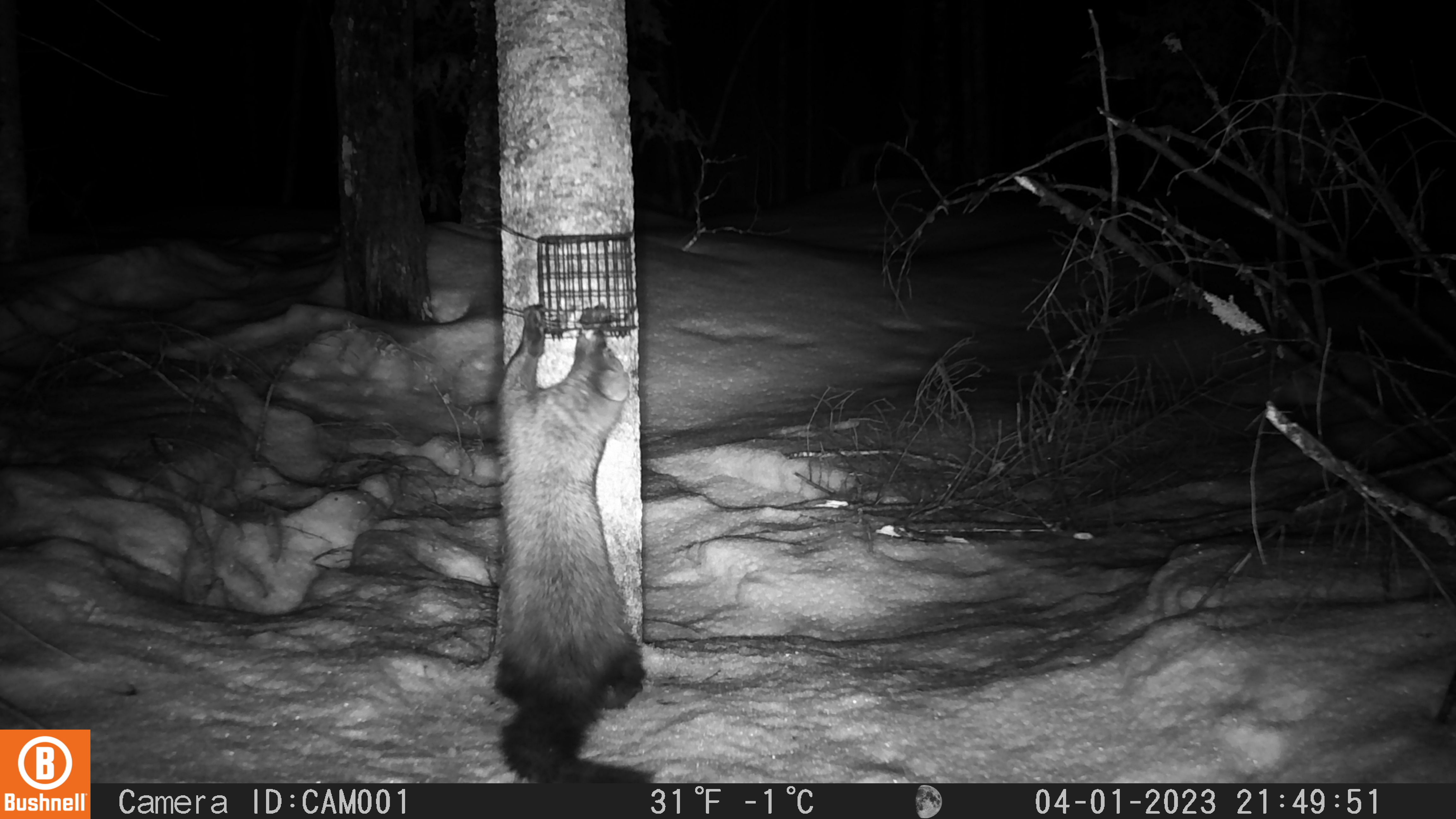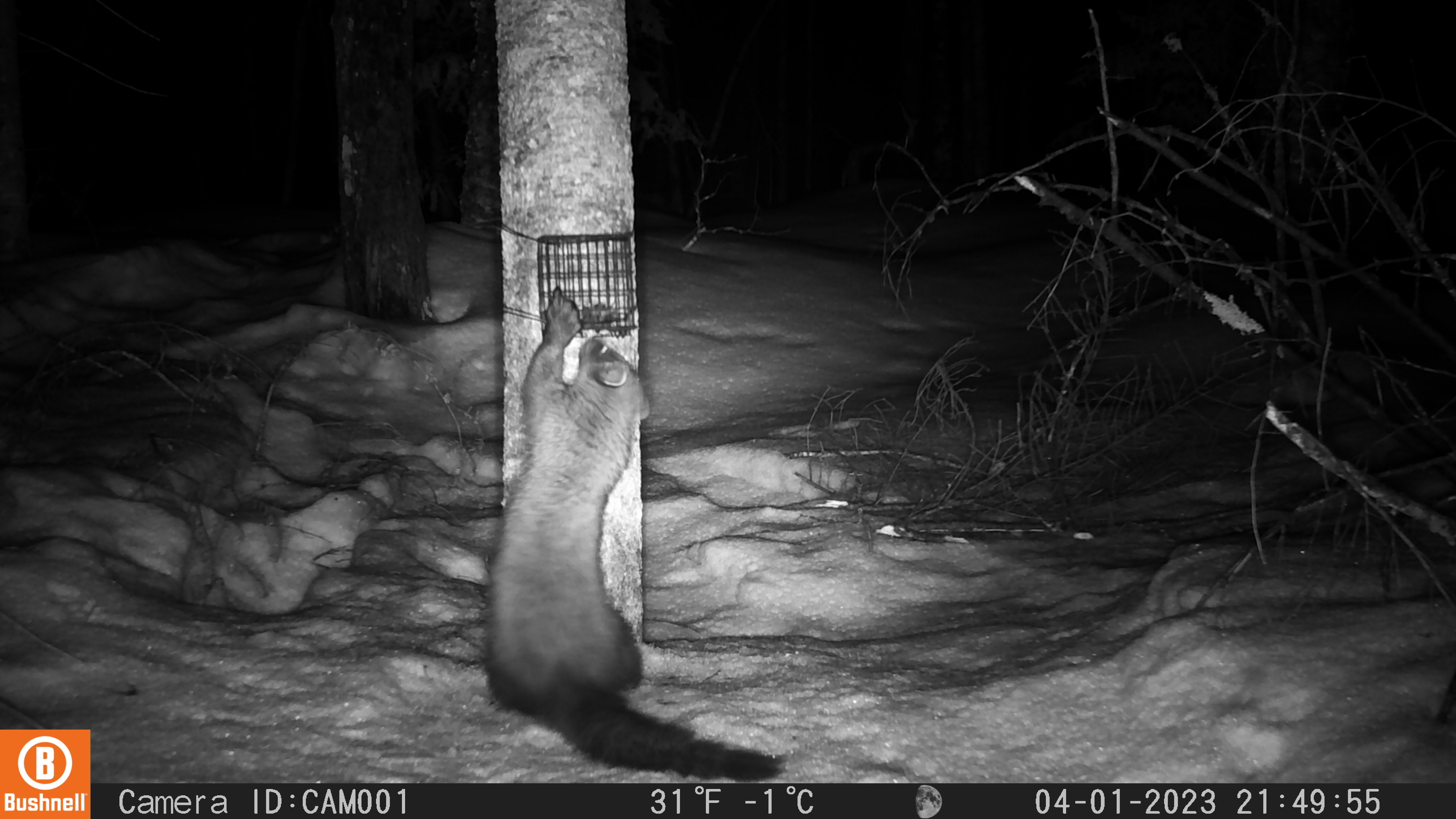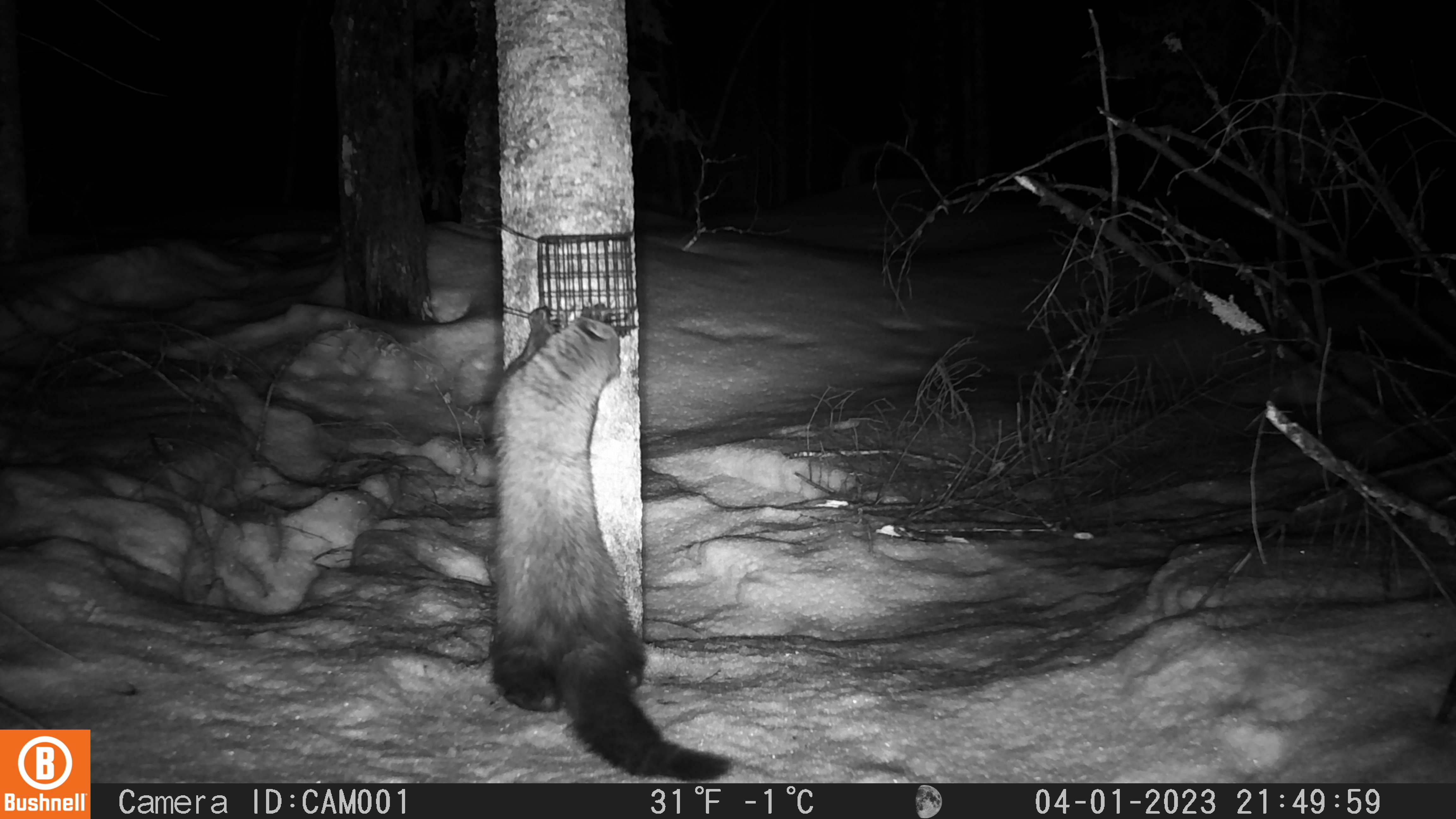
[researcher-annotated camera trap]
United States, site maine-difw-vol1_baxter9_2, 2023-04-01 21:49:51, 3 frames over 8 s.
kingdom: Animalia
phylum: Chordata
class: Mammalia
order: Carnivora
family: Mustelidae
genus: Pekania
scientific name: Pekania pennanti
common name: fisher